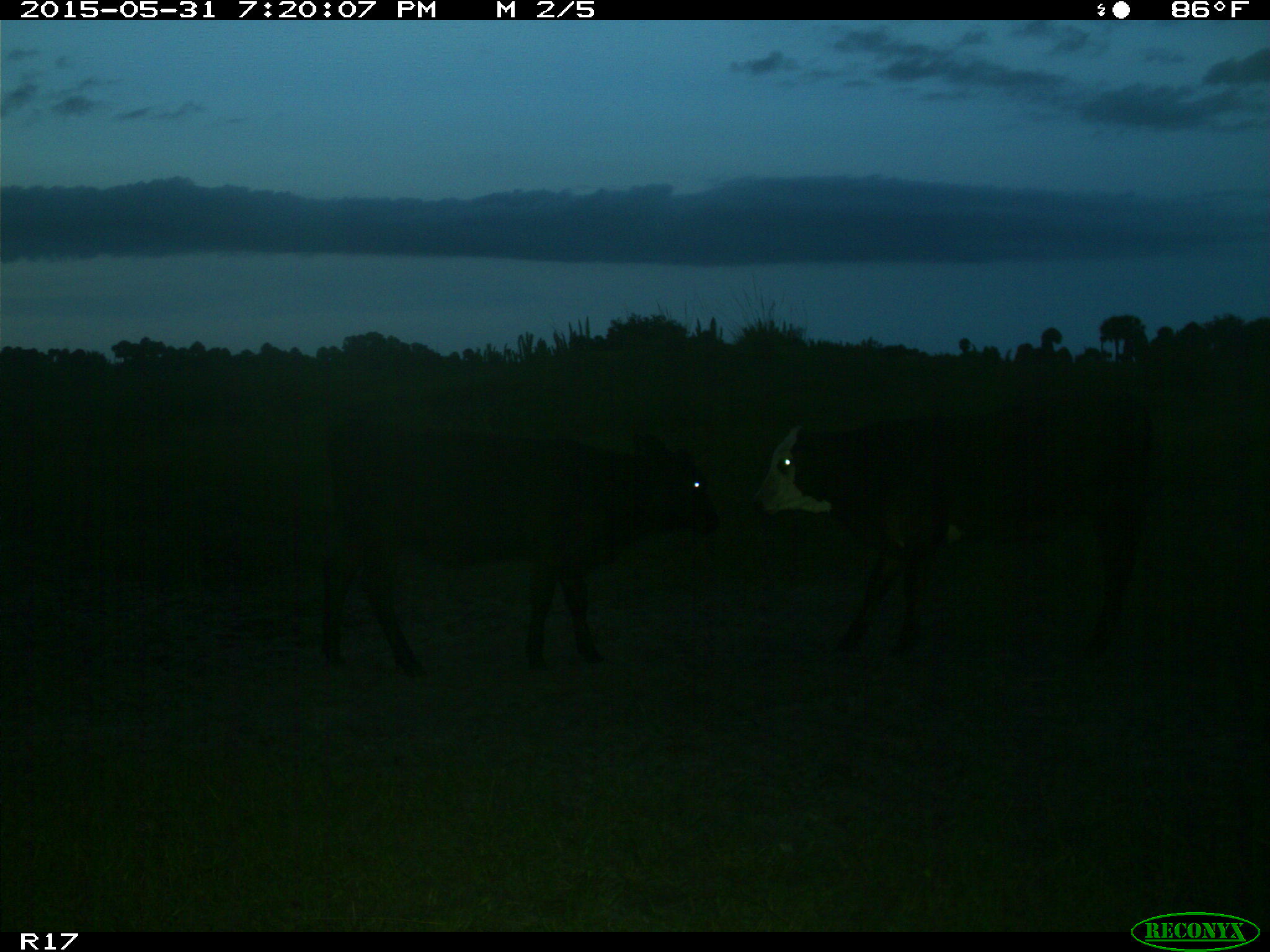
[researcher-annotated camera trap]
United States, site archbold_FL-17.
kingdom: Animalia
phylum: Chordata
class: Mammalia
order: Artiodactyla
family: Bovidae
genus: Bos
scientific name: Bos taurus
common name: domestic cow